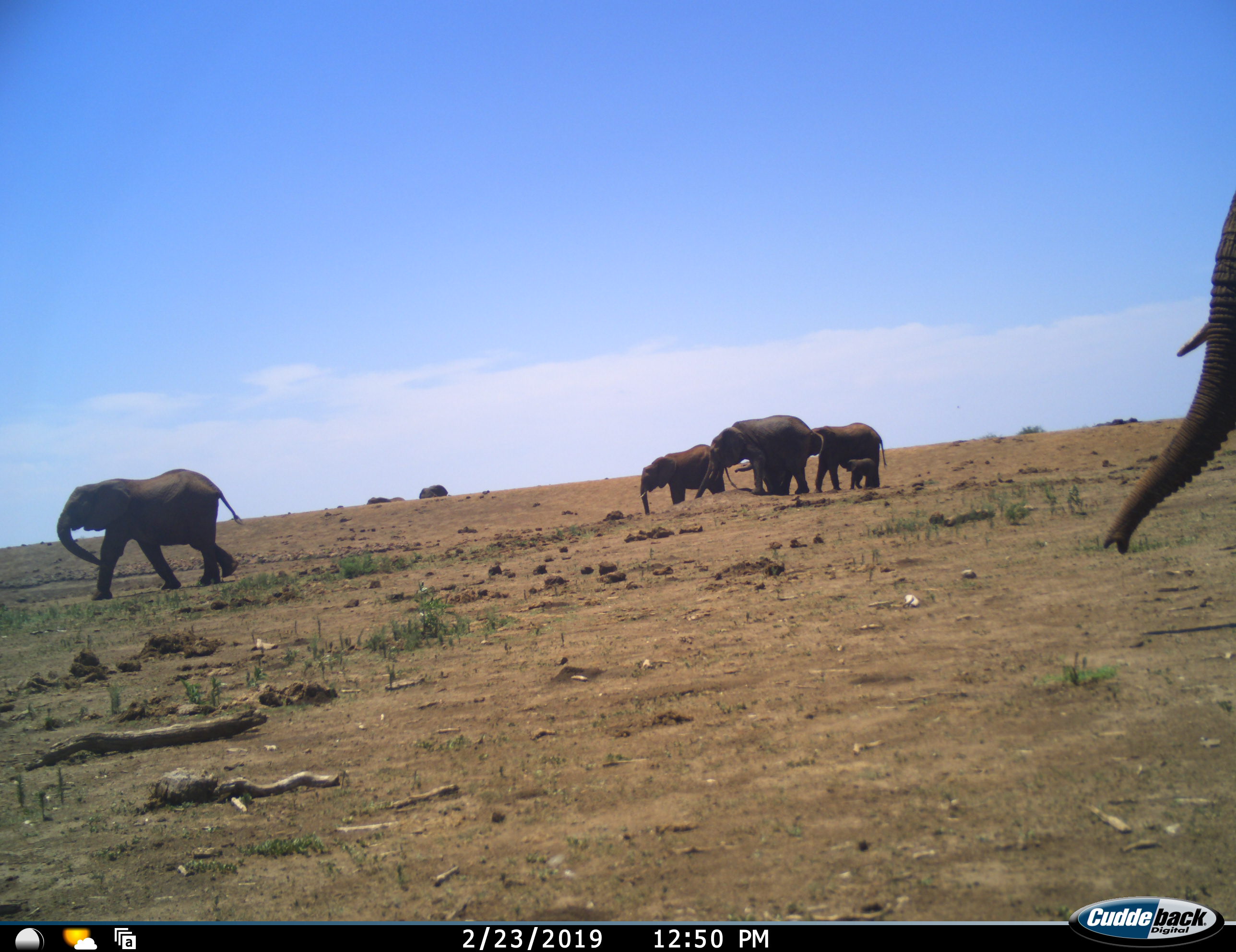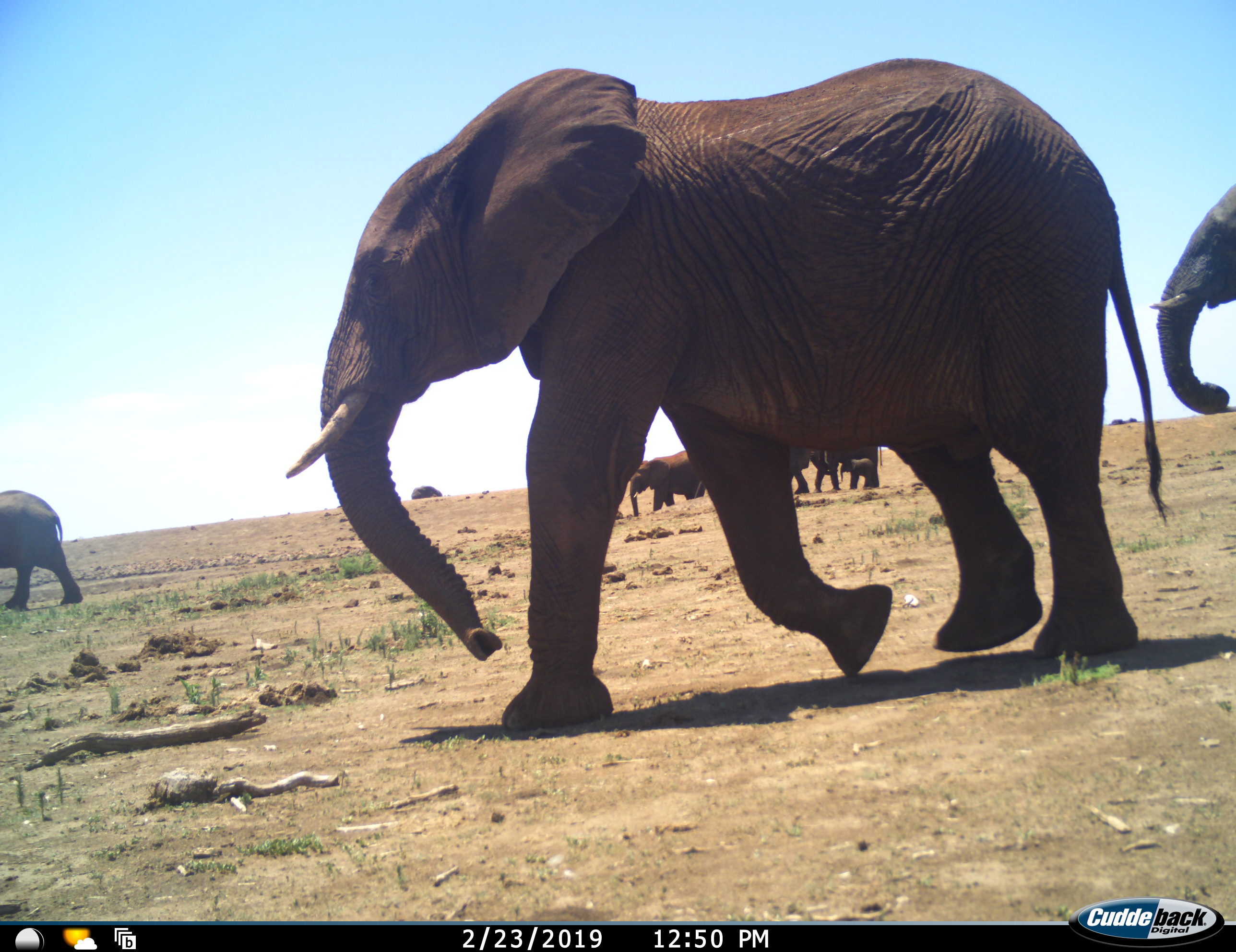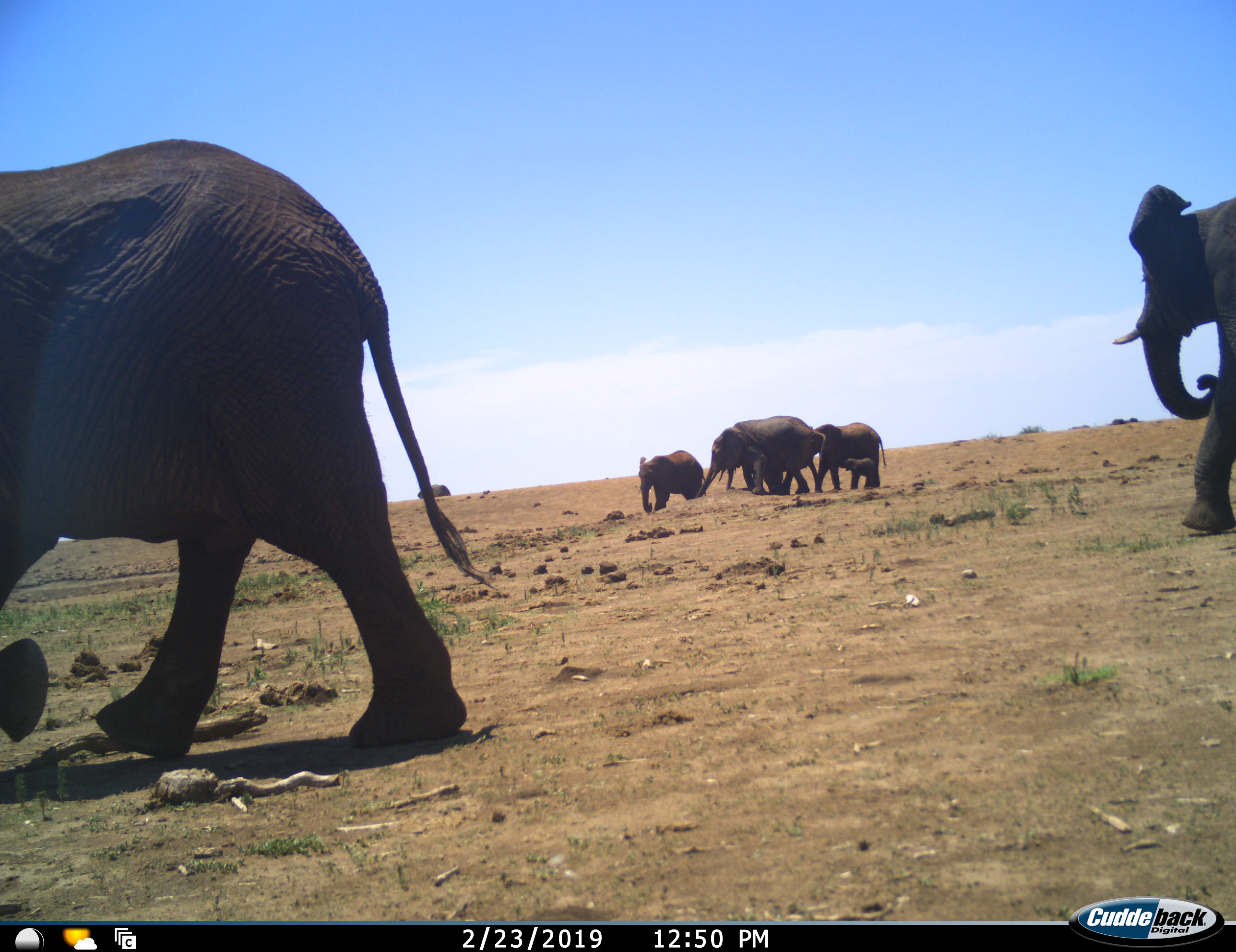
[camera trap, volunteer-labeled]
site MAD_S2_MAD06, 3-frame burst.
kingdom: Animalia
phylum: Chordata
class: Mammalia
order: Proboscidea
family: Elephantidae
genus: Loxodonta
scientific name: Loxodonta africana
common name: african bush elephant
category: elephant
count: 9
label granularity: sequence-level